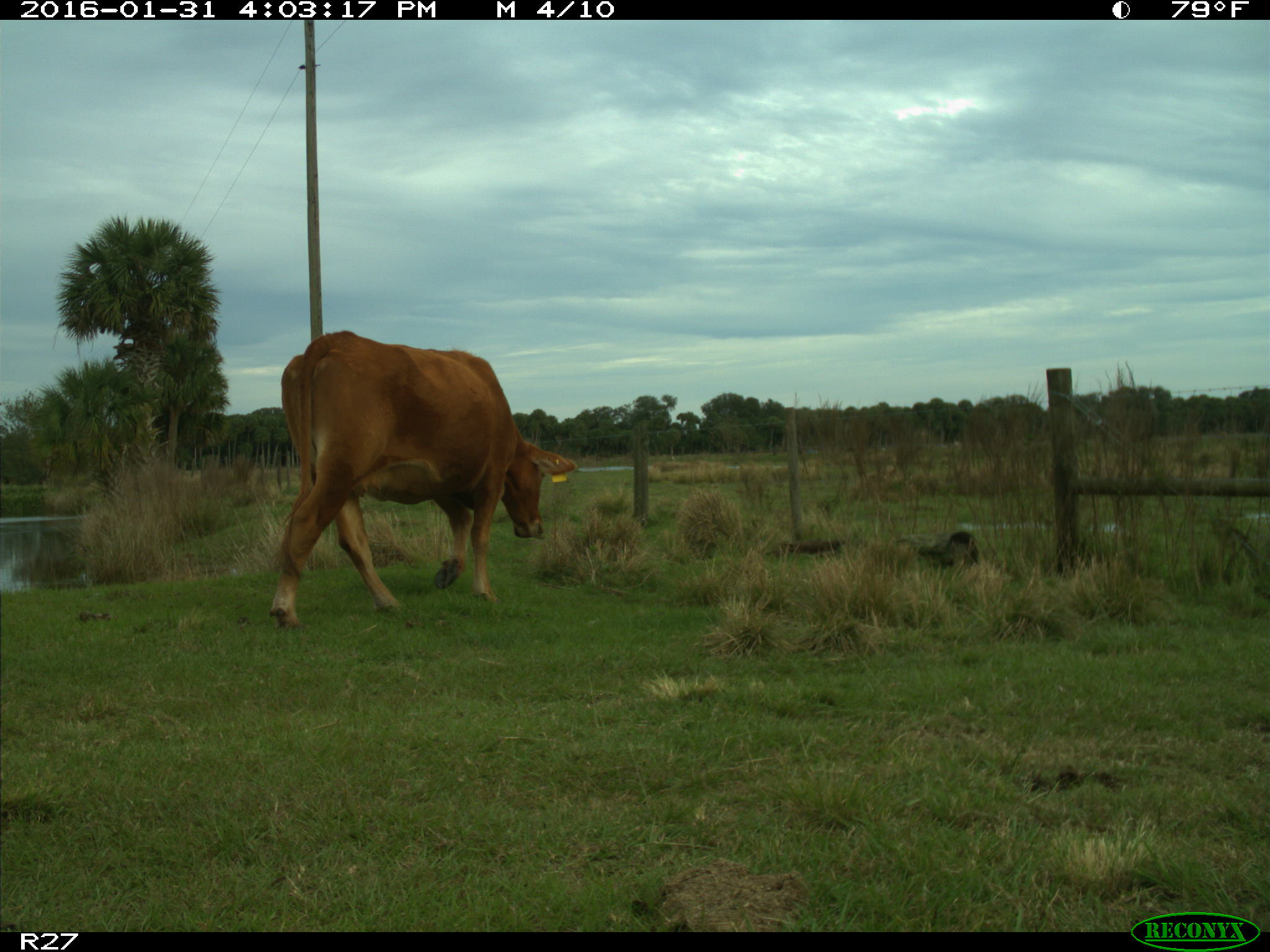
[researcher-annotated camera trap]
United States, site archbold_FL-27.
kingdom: Animalia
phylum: Chordata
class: Mammalia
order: Artiodactyla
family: Bovidae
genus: Bos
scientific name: Bos taurus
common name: domestic cow